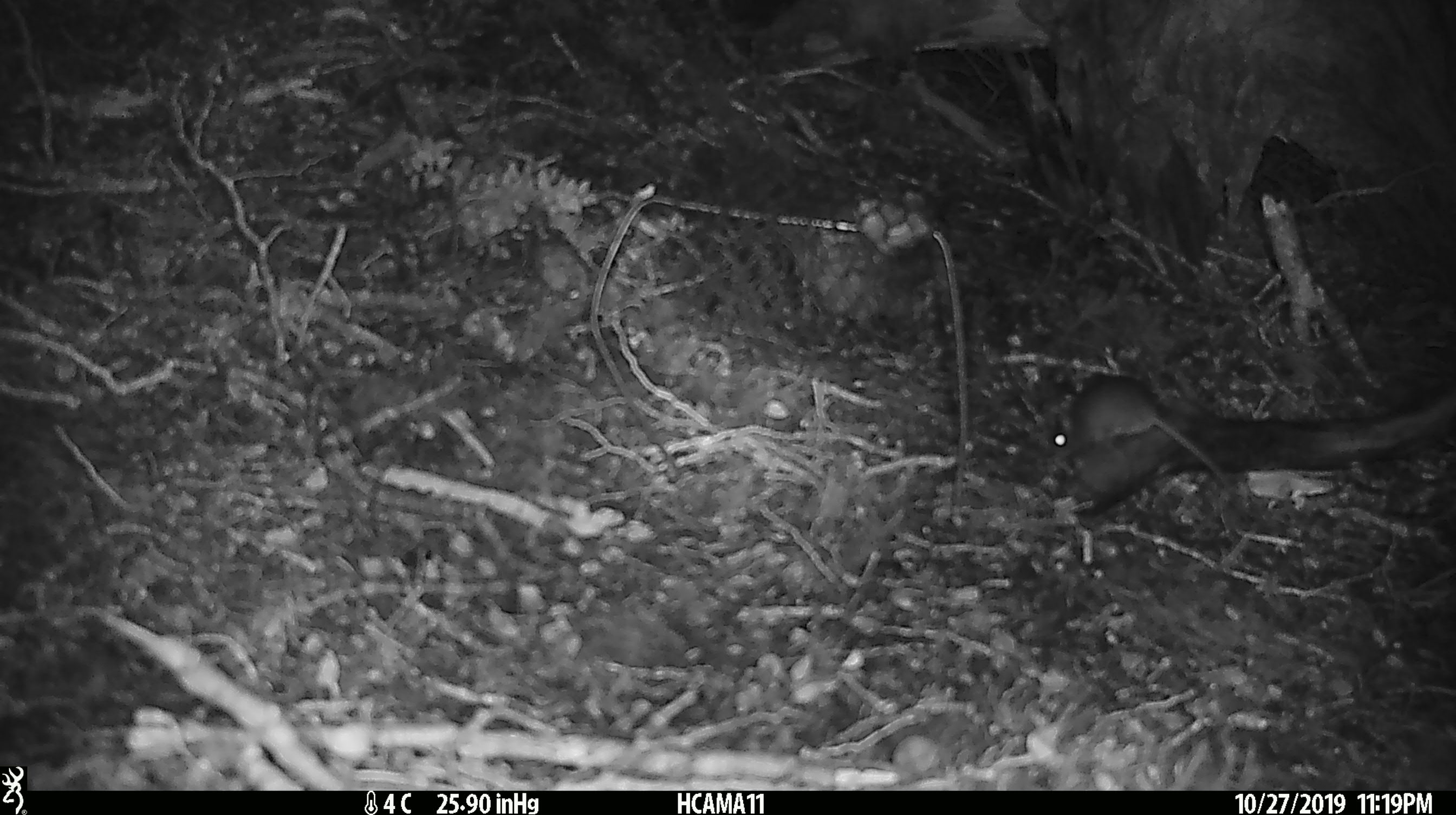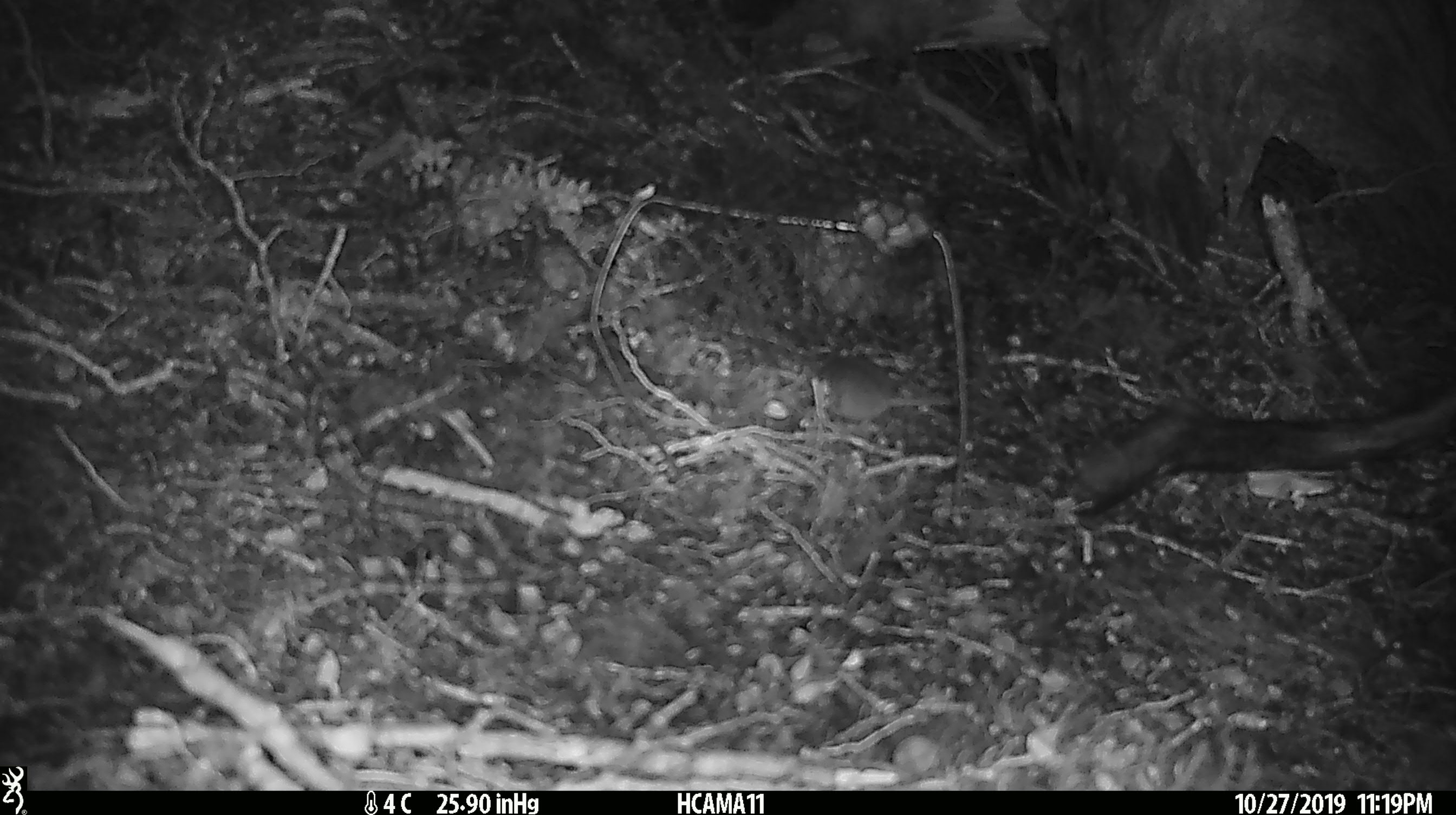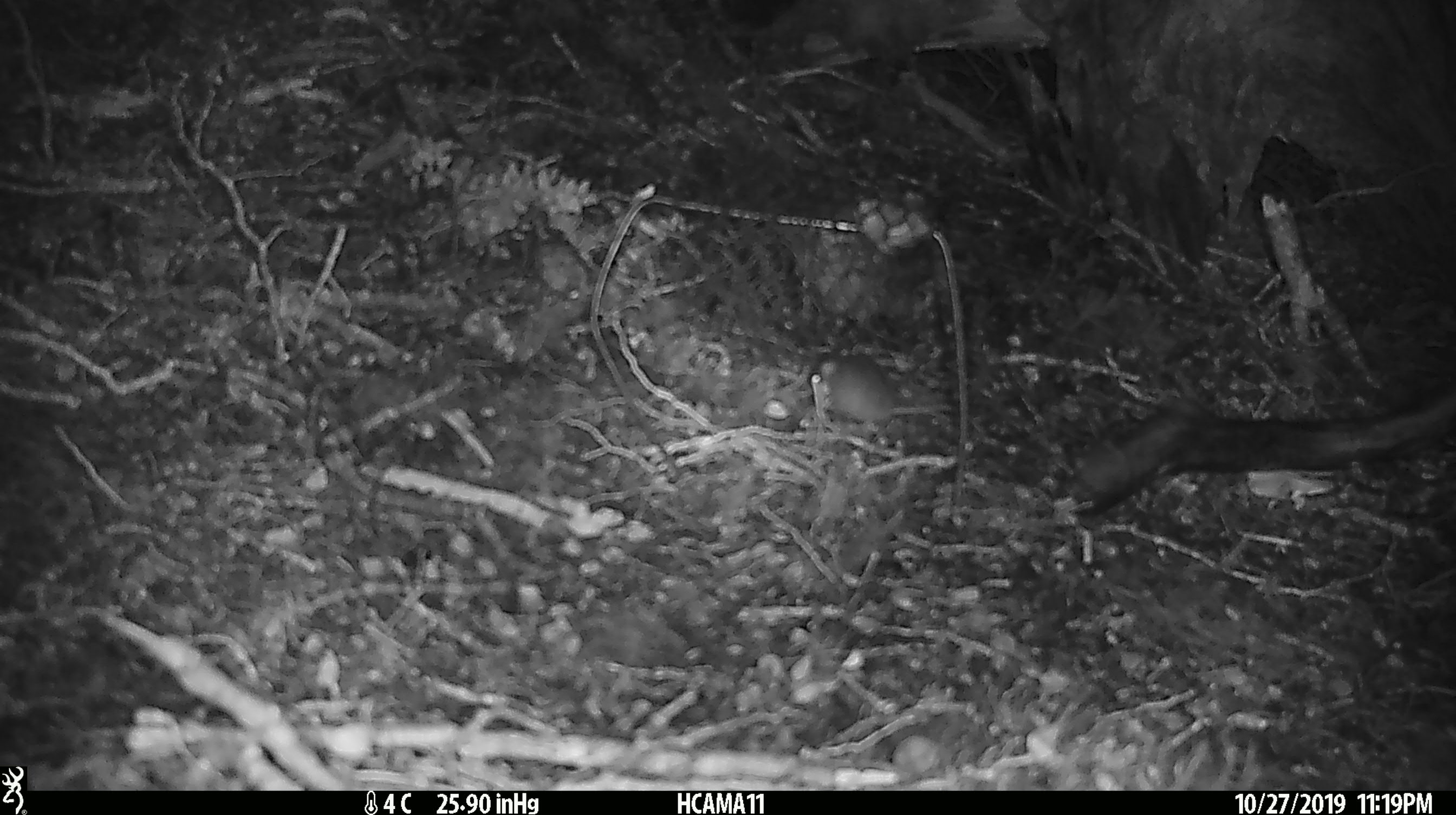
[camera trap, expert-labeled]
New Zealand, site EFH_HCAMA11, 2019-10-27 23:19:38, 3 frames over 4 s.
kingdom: Animalia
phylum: Chordata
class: Mammalia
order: Rodentia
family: Muridae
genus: Mus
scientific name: Mus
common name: mouse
Mouse (Mus).